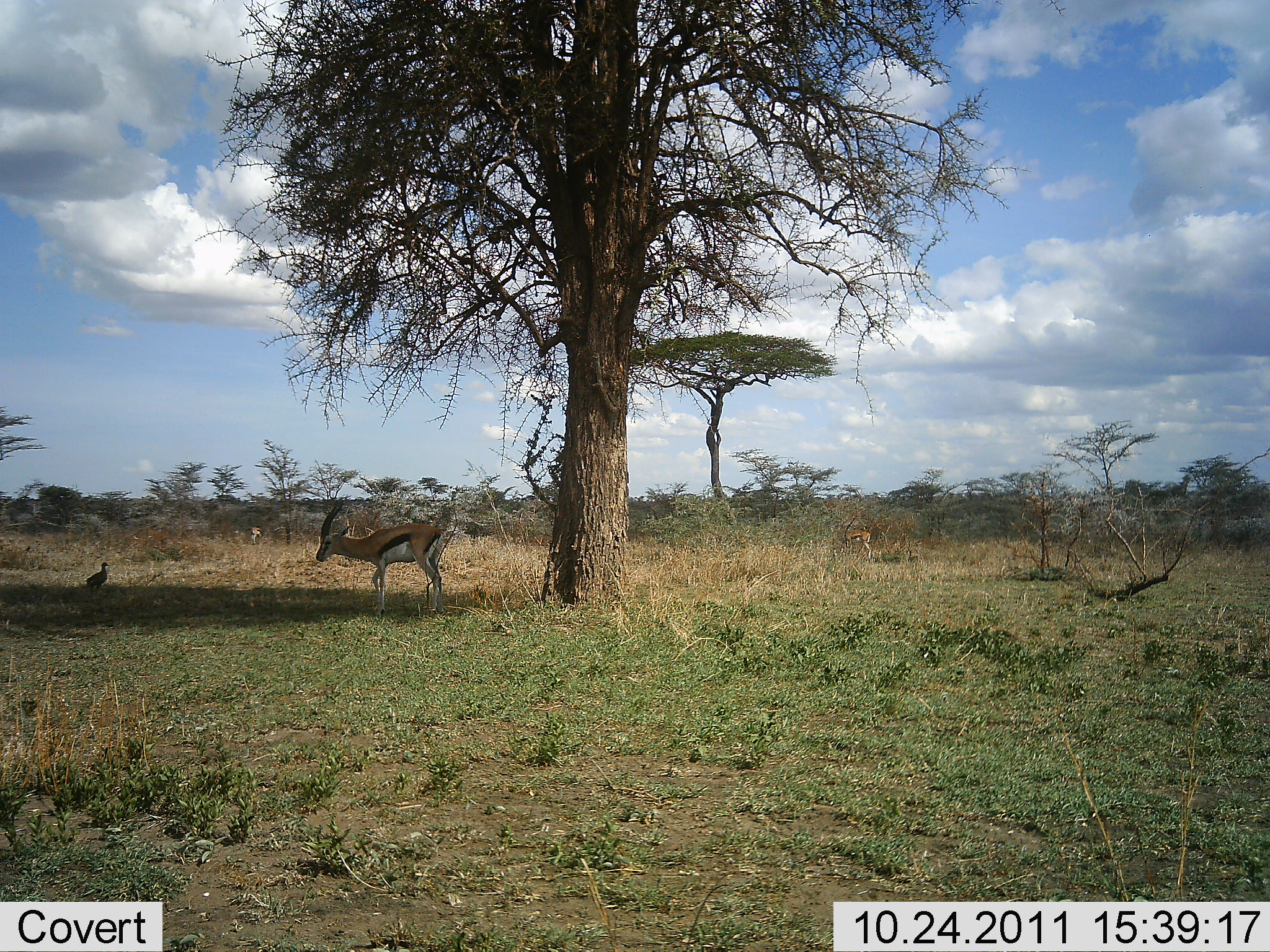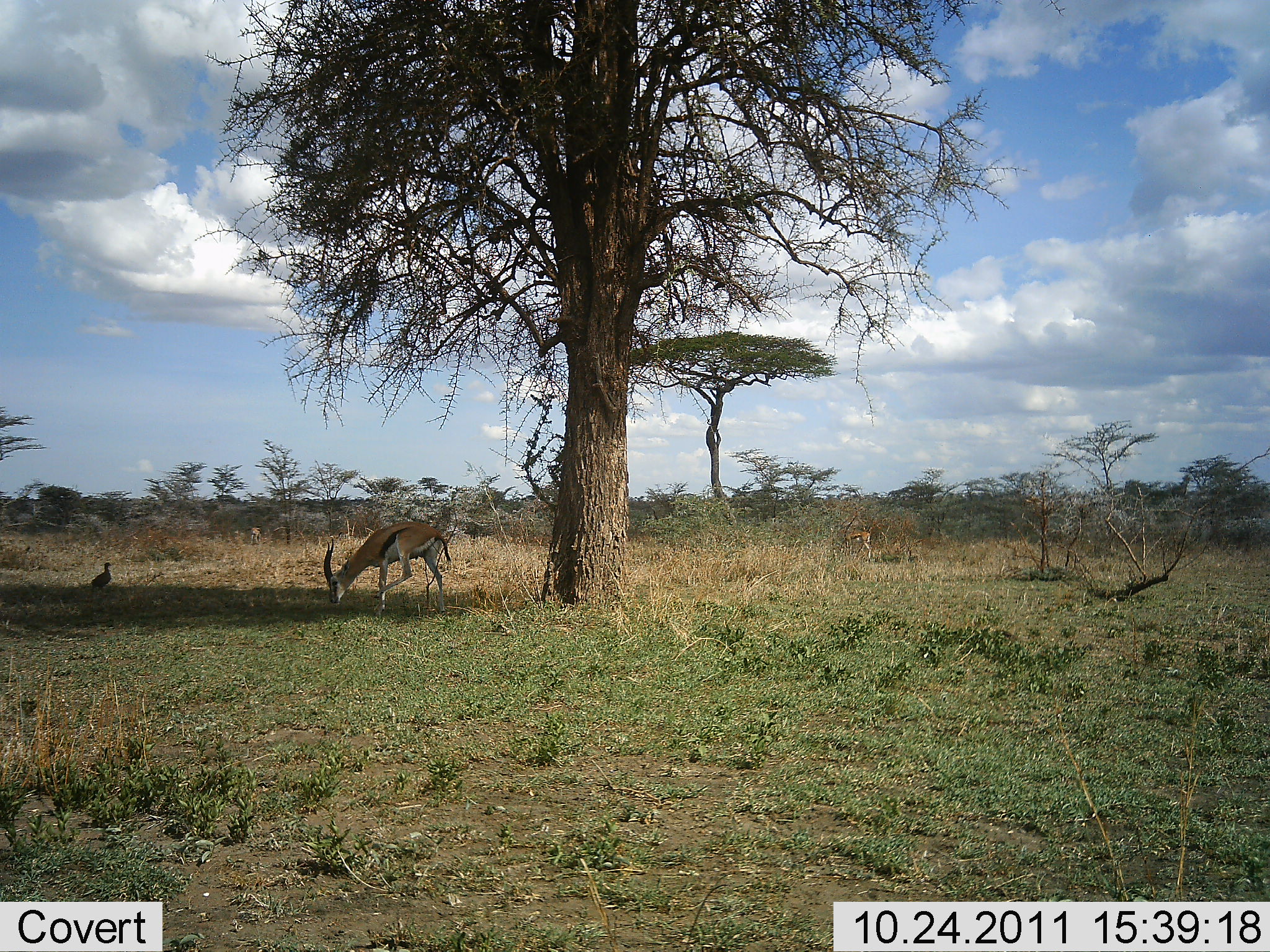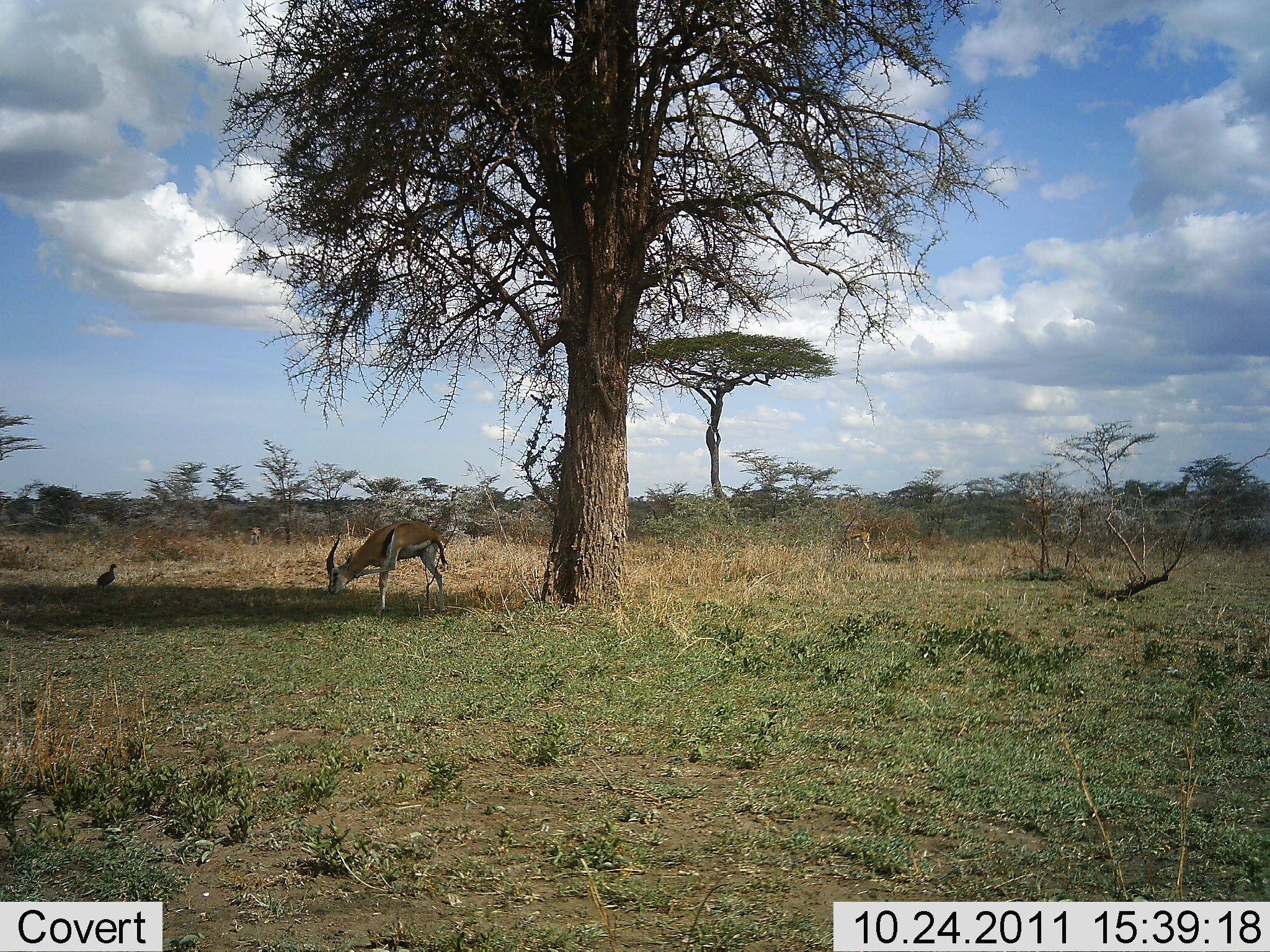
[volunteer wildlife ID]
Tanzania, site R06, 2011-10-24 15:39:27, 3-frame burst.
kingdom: Animalia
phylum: Chordata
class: Mammalia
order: Artiodactyla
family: Bovidae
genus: Eudorcas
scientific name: Eudorcas thomsonii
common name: thomson's gazelle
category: gazellethomsons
Gazellethomsons (thomson's gazelle) (Eudorcas thomsonii), count 2. Behavior (volunteer vote fractions): standing 58%, resting 0%, moving 8%, interacting 8%. Young present (vote fraction): 0%. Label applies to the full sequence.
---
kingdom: Animalia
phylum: Chordata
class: Aves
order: Galliformes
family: Numididae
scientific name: Numididae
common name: guinea fowl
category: guineafowl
Guineafowl (guinea fowl) (Numididae), count 1. Behavior (volunteer vote fractions): standing 60%, resting 0%, moving 40%, interacting 10%. Young present (vote fraction): 0%. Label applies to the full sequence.